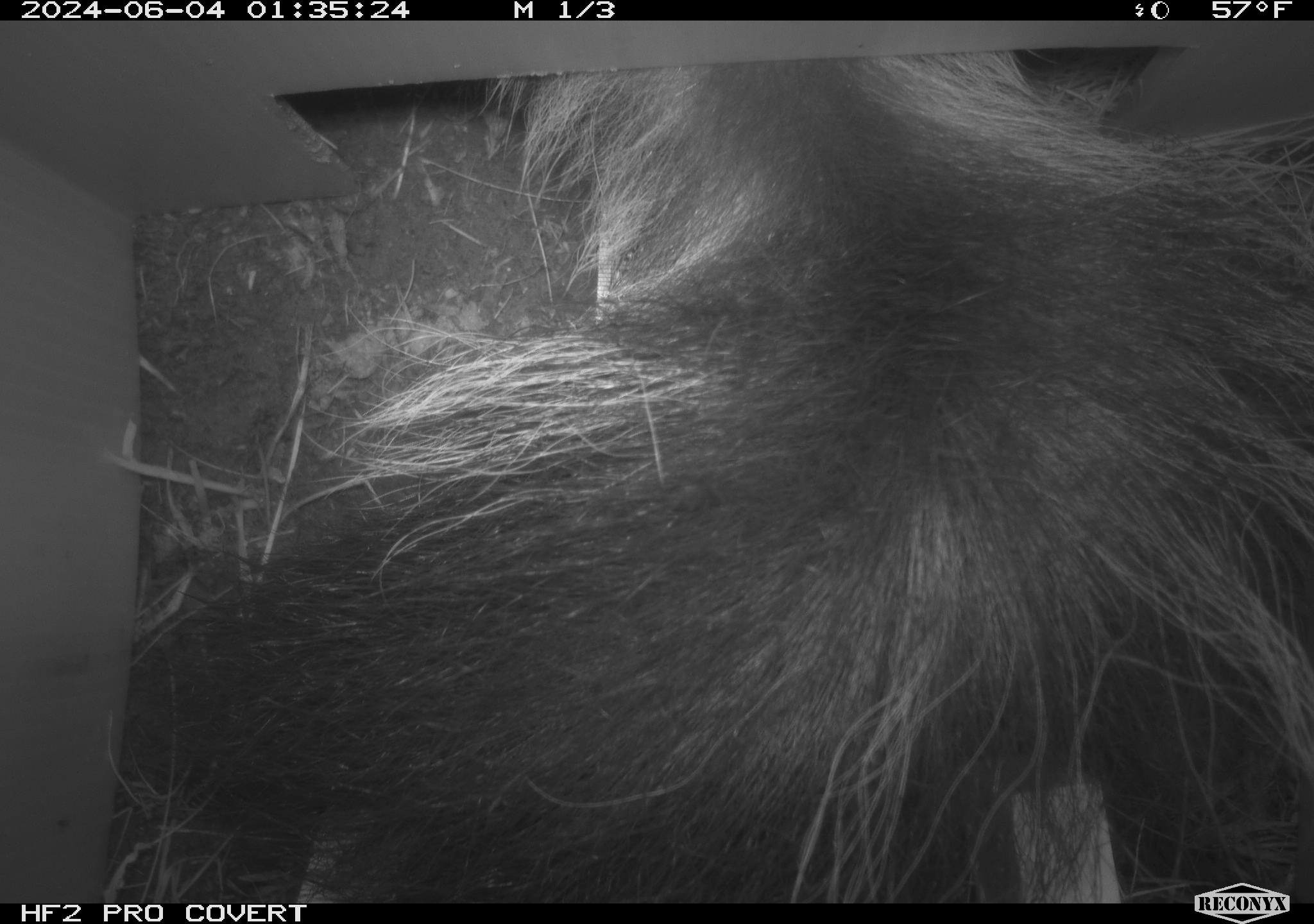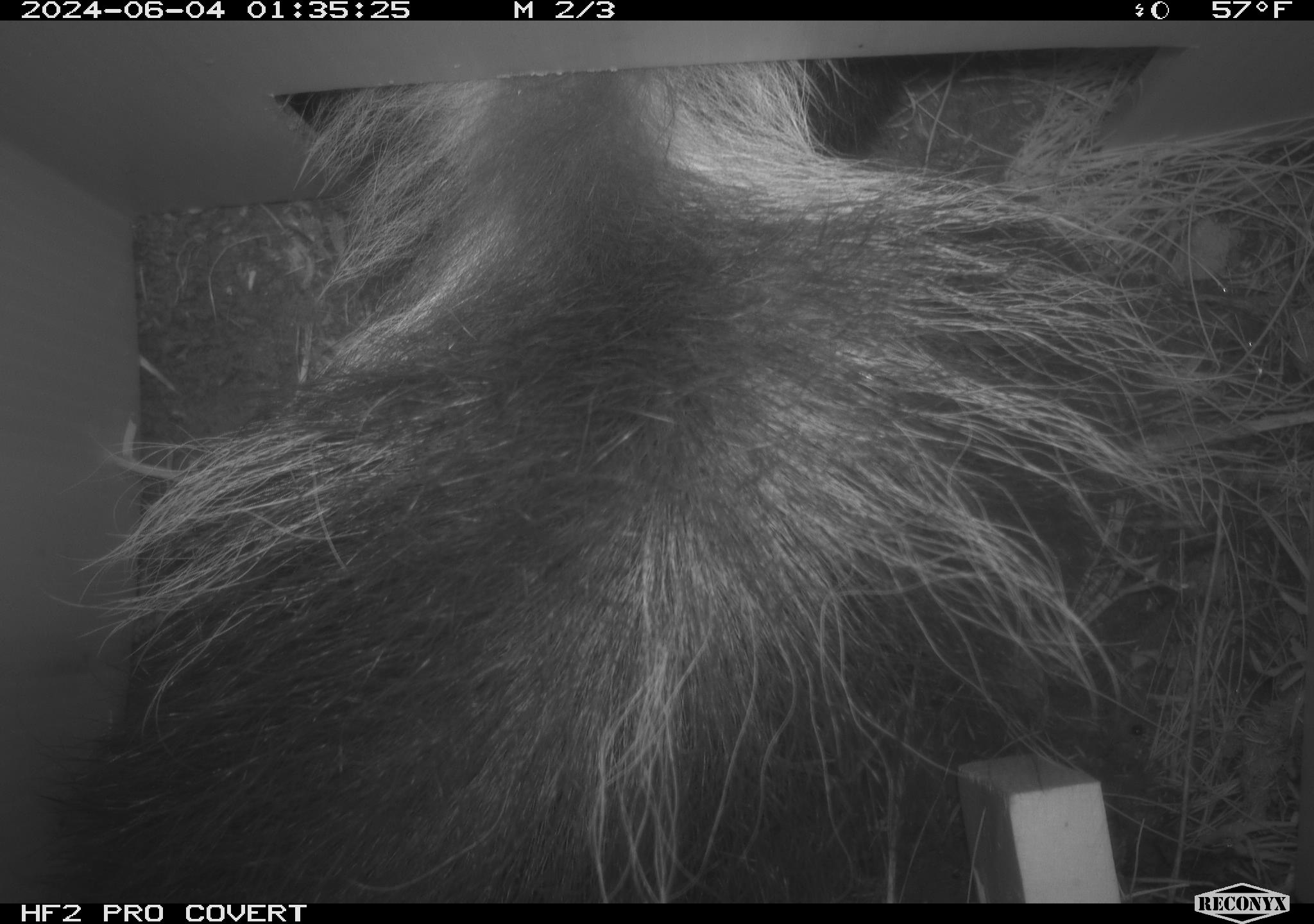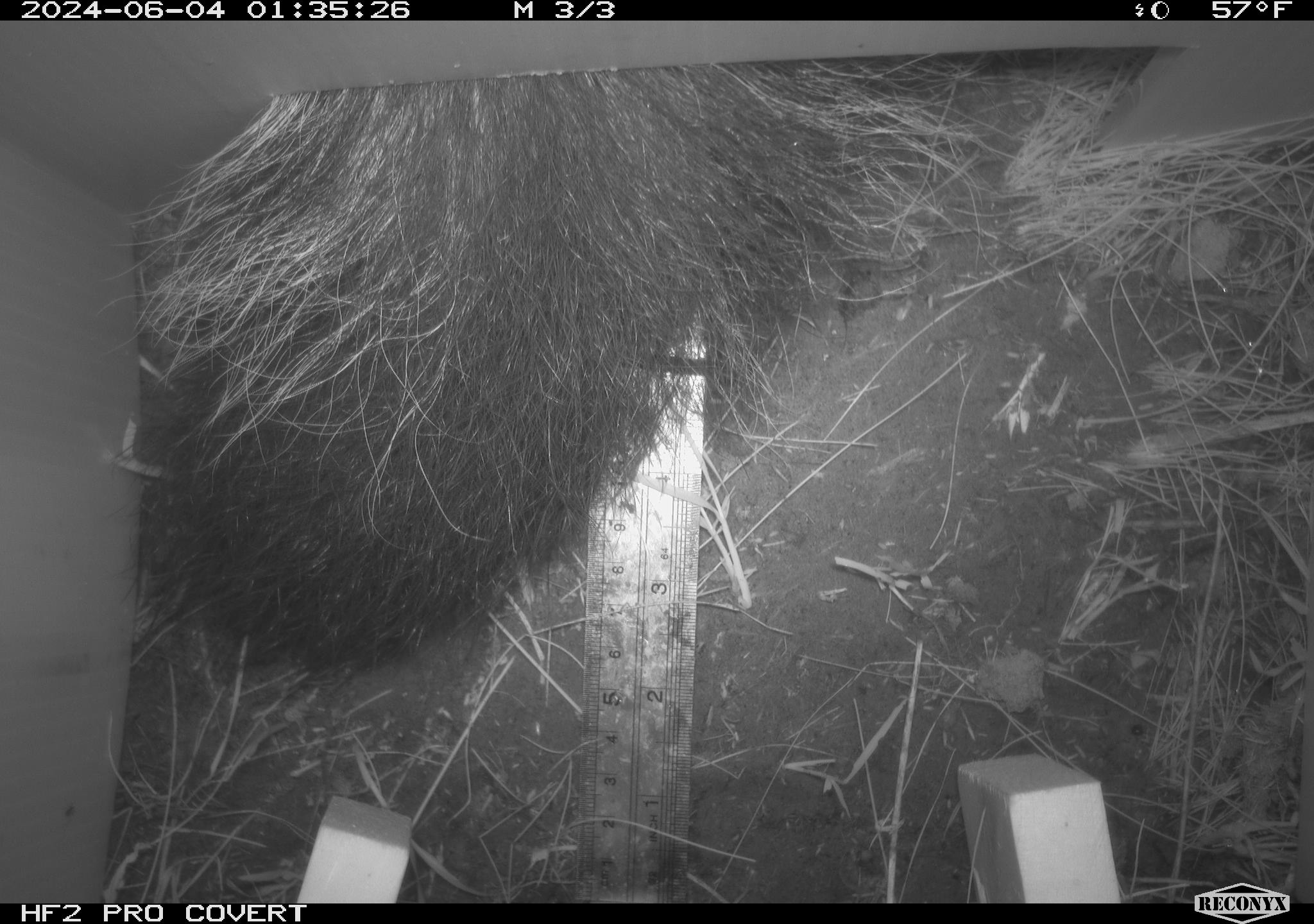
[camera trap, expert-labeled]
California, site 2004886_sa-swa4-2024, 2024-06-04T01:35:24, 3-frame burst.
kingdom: Animalia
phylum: Chordata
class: Mammalia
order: Carnivora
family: Mephitidae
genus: Mephitis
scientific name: Mephitis mephitis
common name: striped skunk